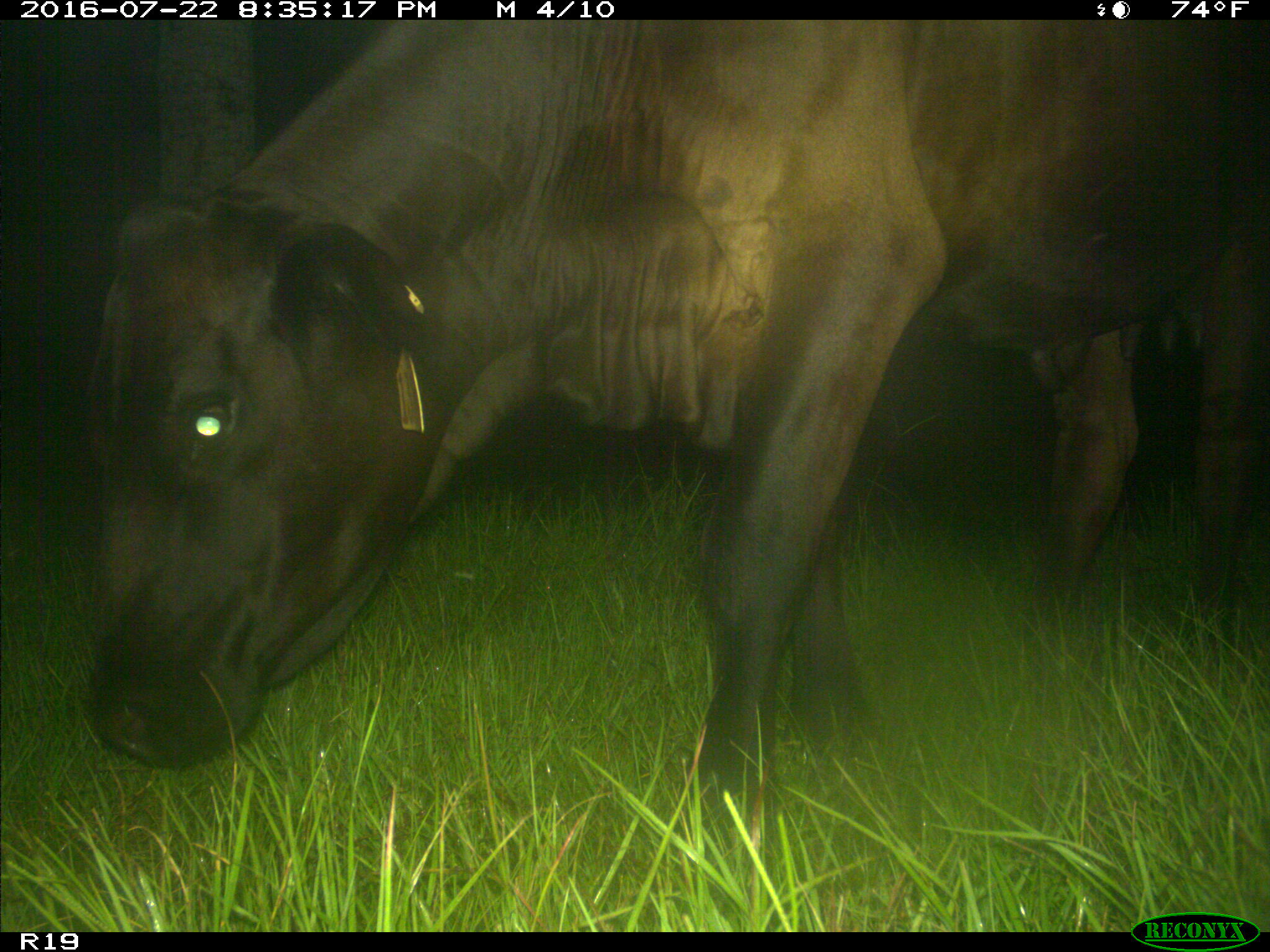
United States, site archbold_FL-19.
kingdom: Animalia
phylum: Chordata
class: Mammalia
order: Artiodactyla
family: Bovidae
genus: Bos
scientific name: Bos taurus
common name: domestic cow